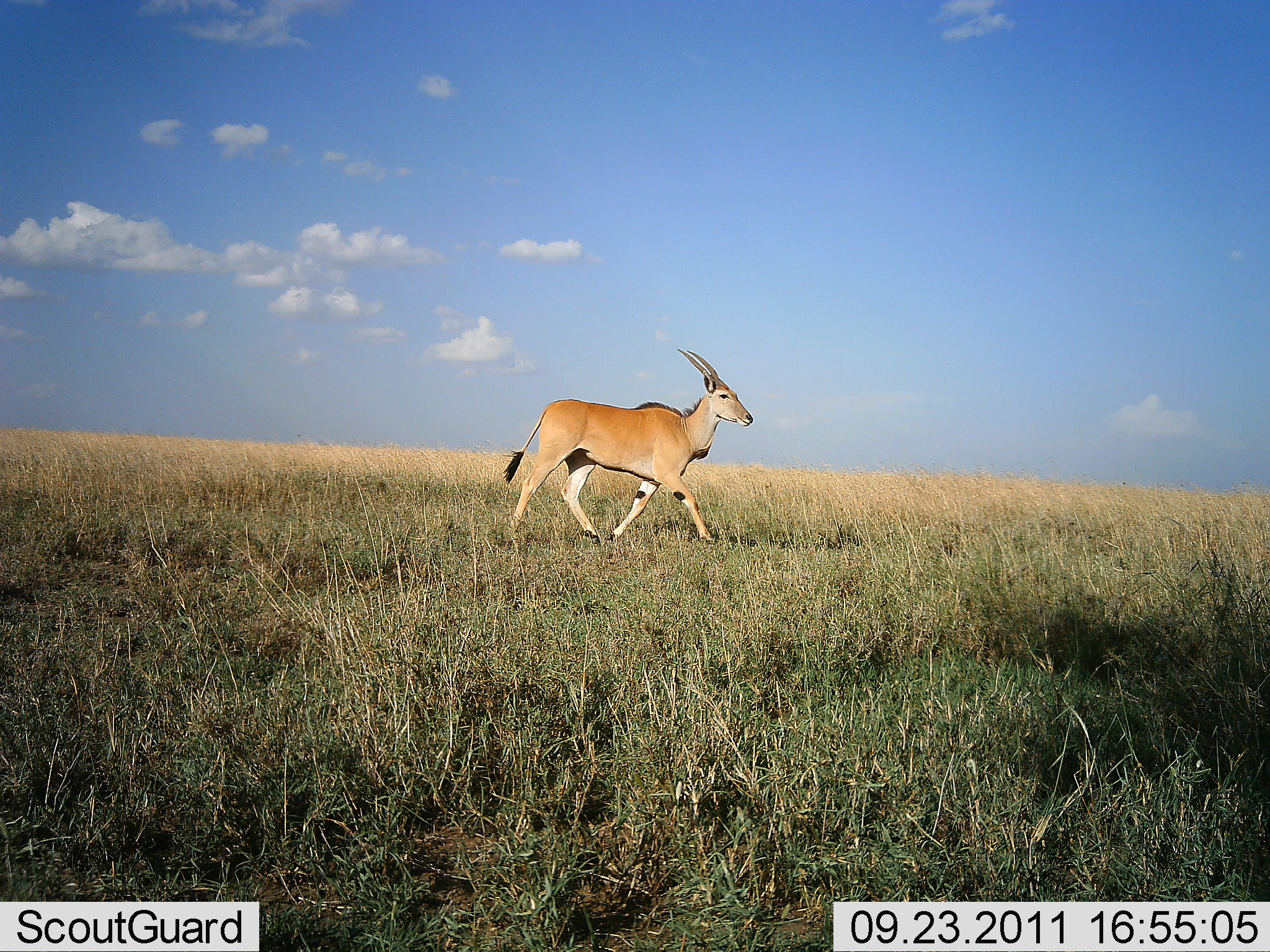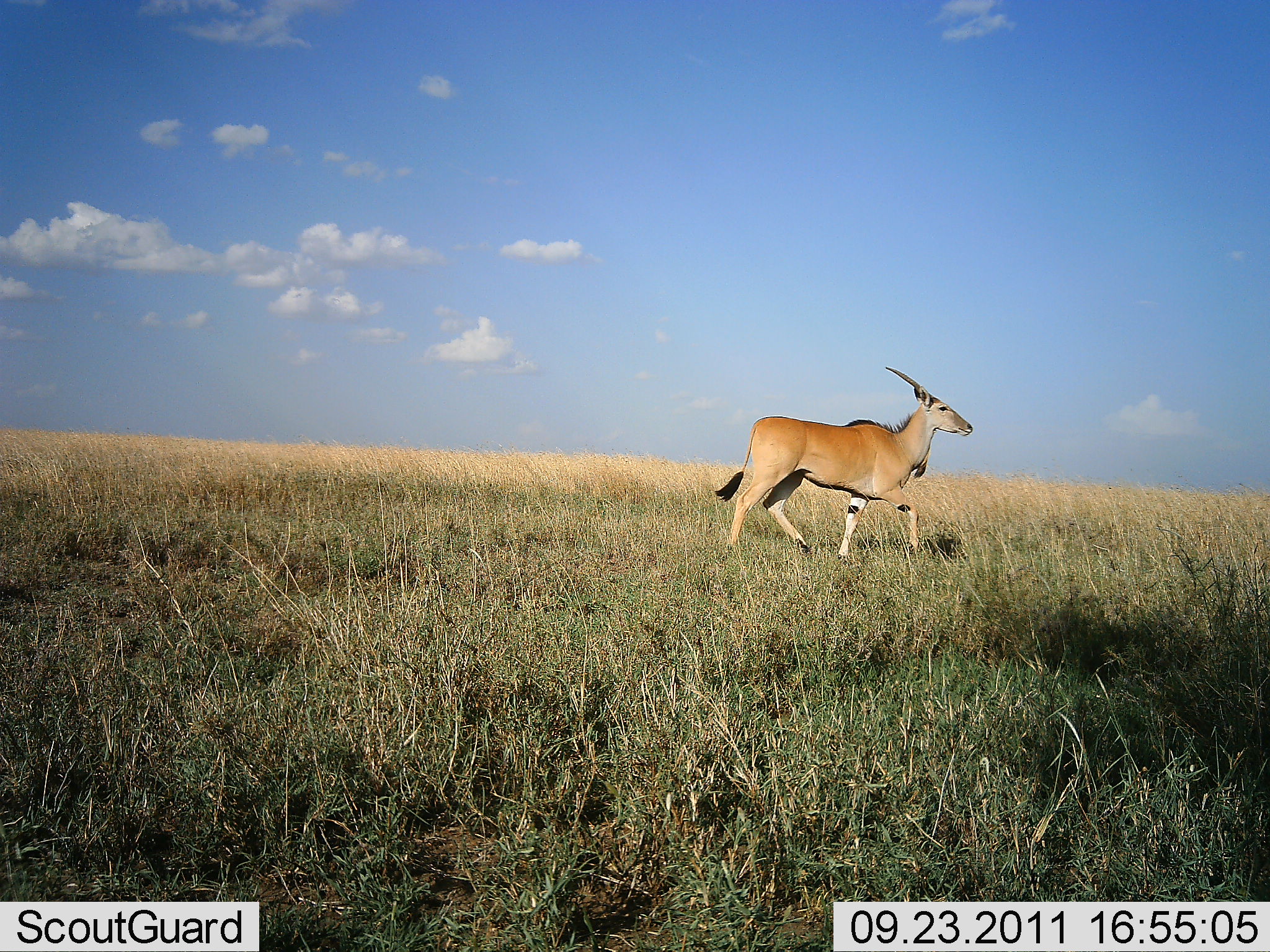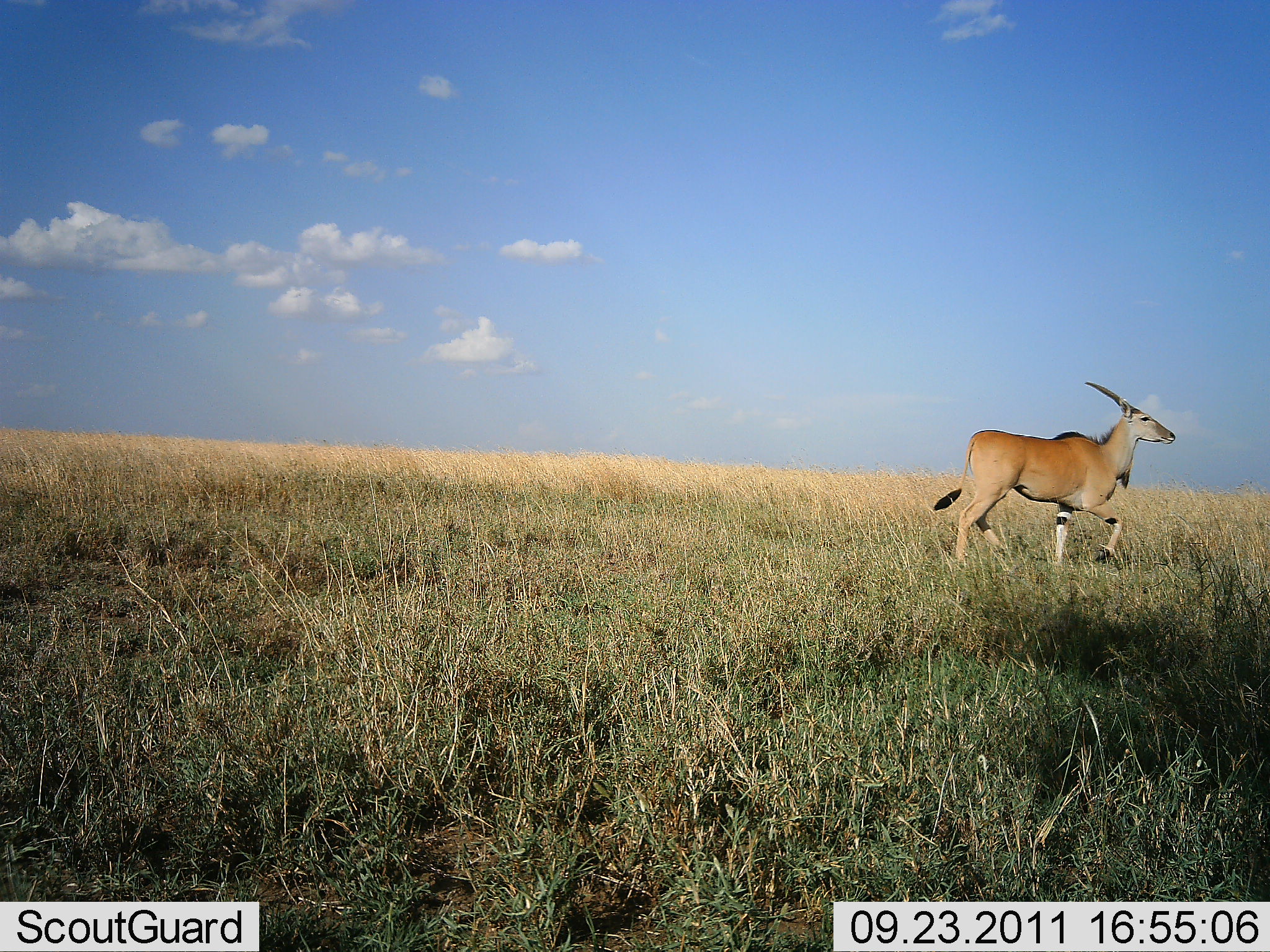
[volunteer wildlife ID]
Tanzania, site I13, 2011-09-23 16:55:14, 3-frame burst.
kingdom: Animalia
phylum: Chordata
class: Mammalia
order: Artiodactyla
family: Bovidae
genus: Tragelaphus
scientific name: Tragelaphus oryx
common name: eland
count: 1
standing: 0%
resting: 0%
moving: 100%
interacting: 0%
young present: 0%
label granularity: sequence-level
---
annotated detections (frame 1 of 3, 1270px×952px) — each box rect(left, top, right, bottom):
animal: rect(501, 349, 753, 554)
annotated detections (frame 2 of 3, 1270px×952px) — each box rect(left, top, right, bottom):
animal: rect(713, 367, 974, 568)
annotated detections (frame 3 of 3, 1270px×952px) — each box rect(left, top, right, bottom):
animal: rect(934, 382, 1176, 580)